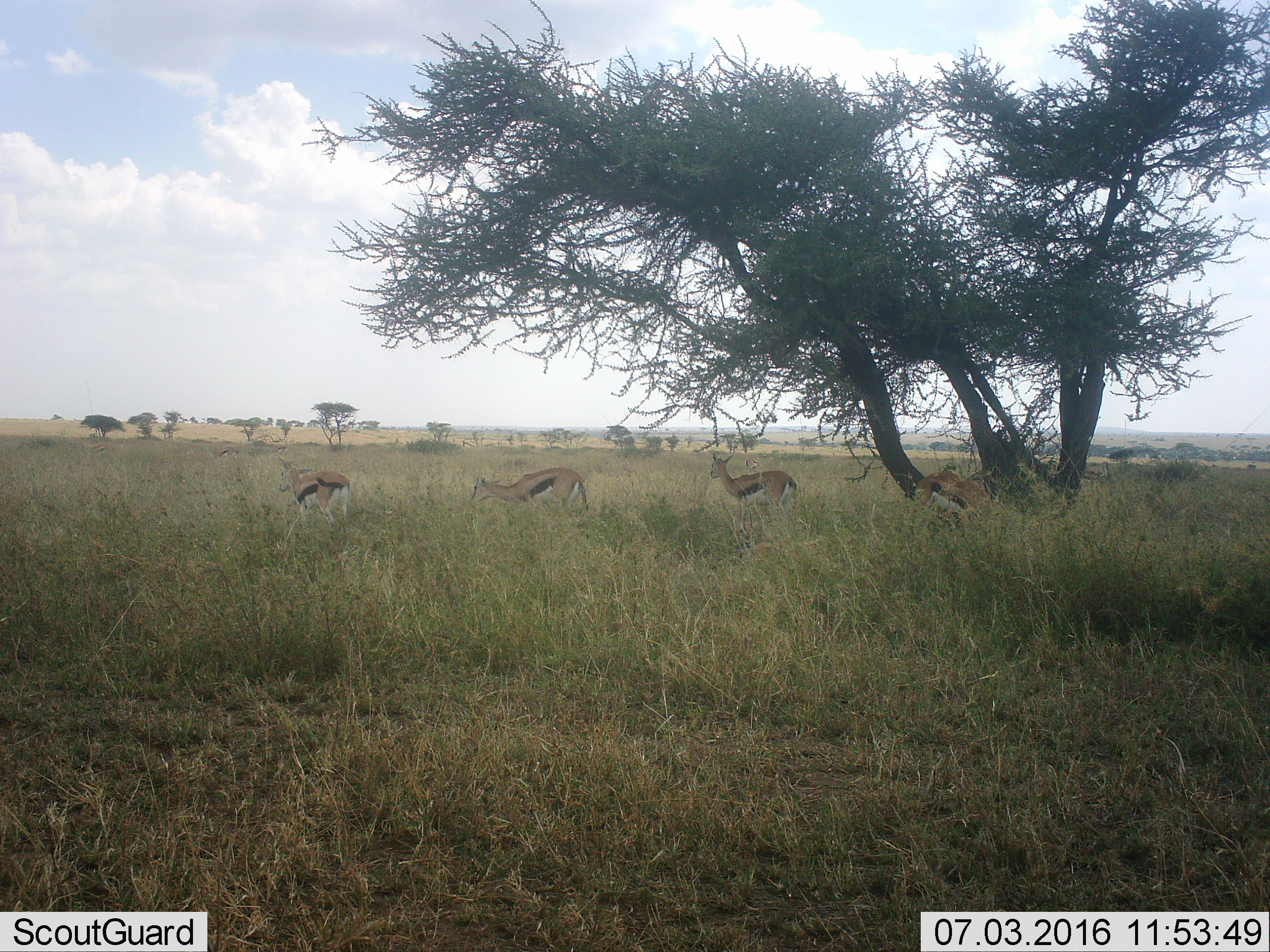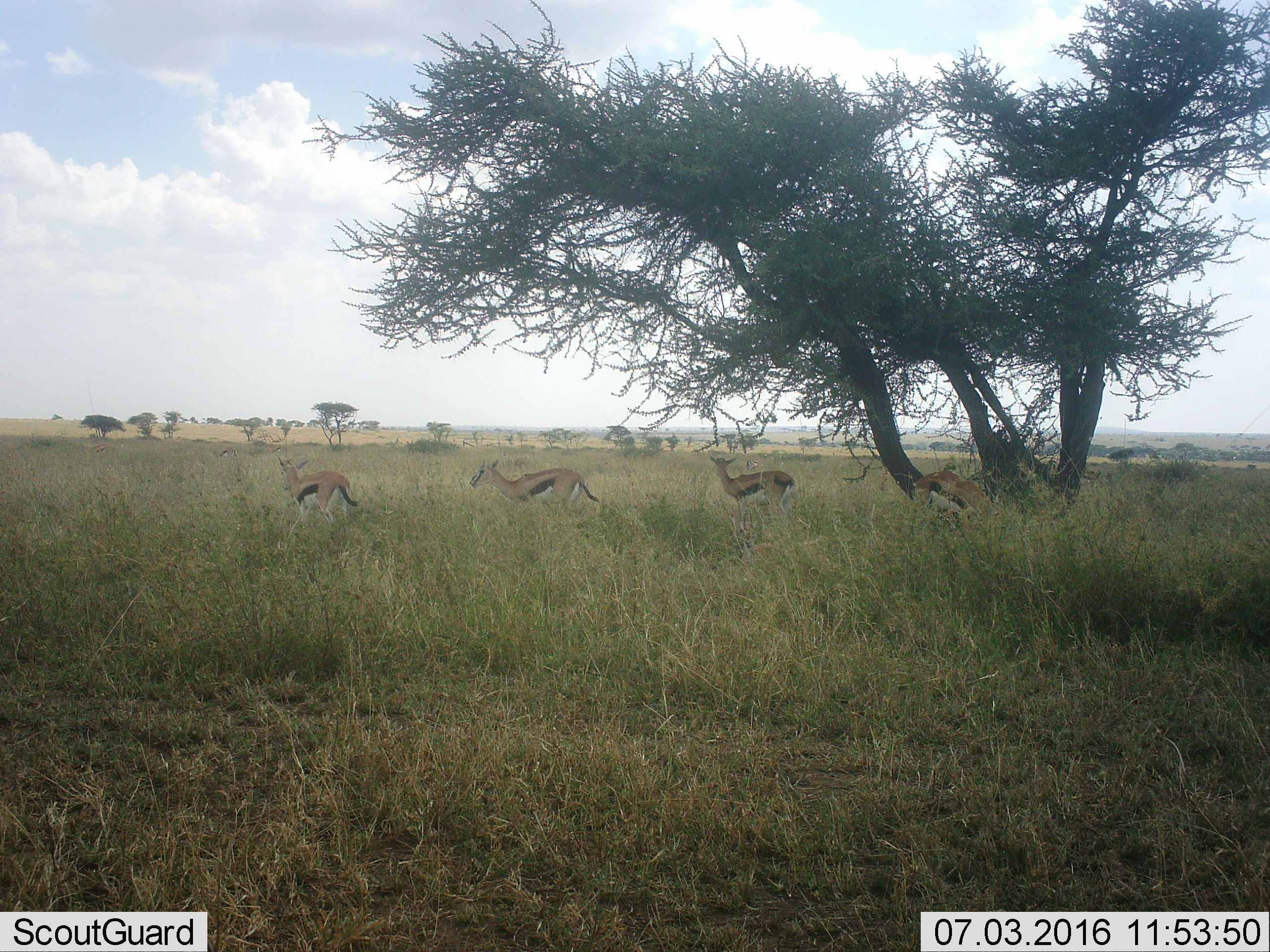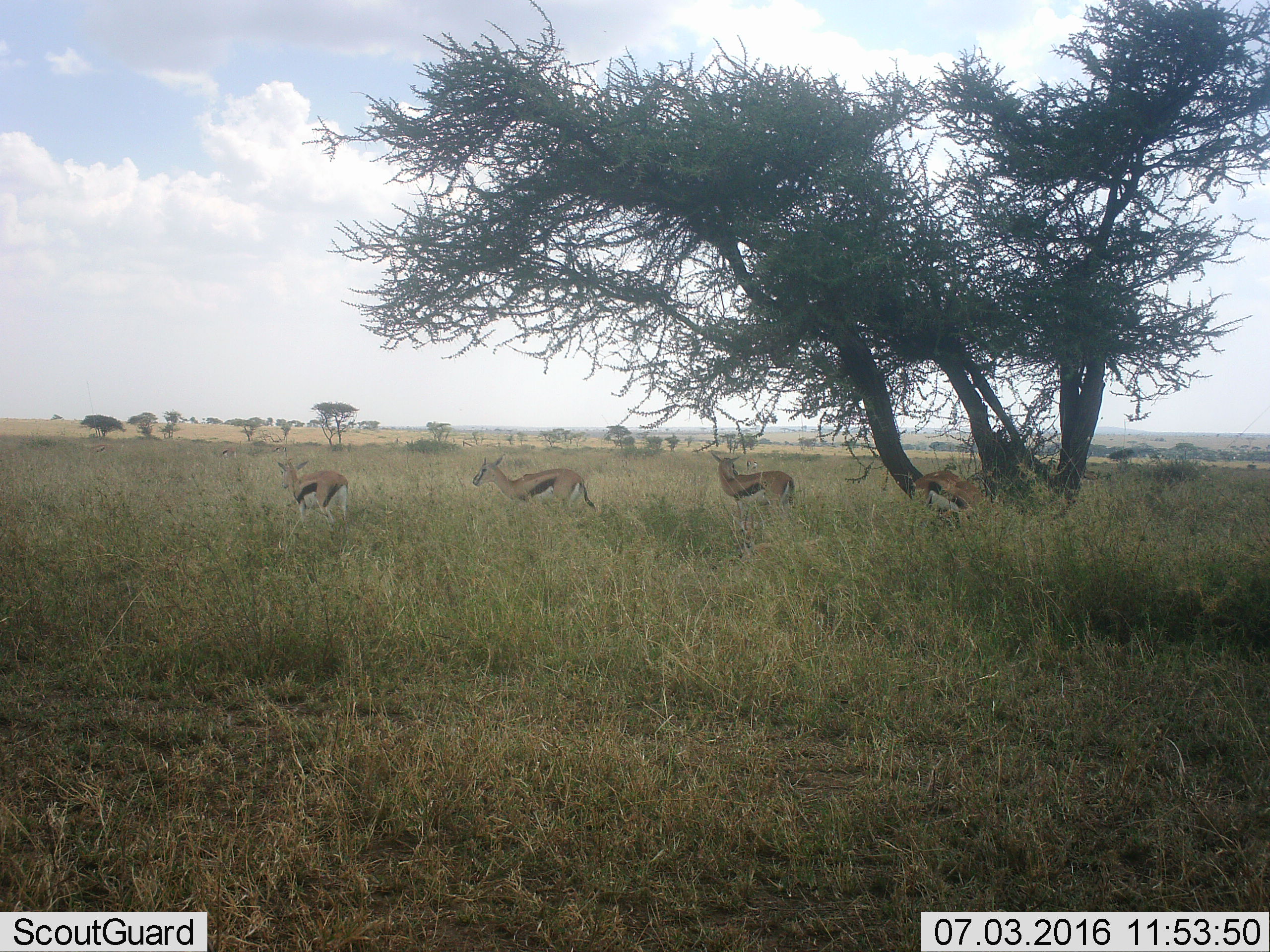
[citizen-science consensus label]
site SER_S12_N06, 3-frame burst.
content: unidentified animal